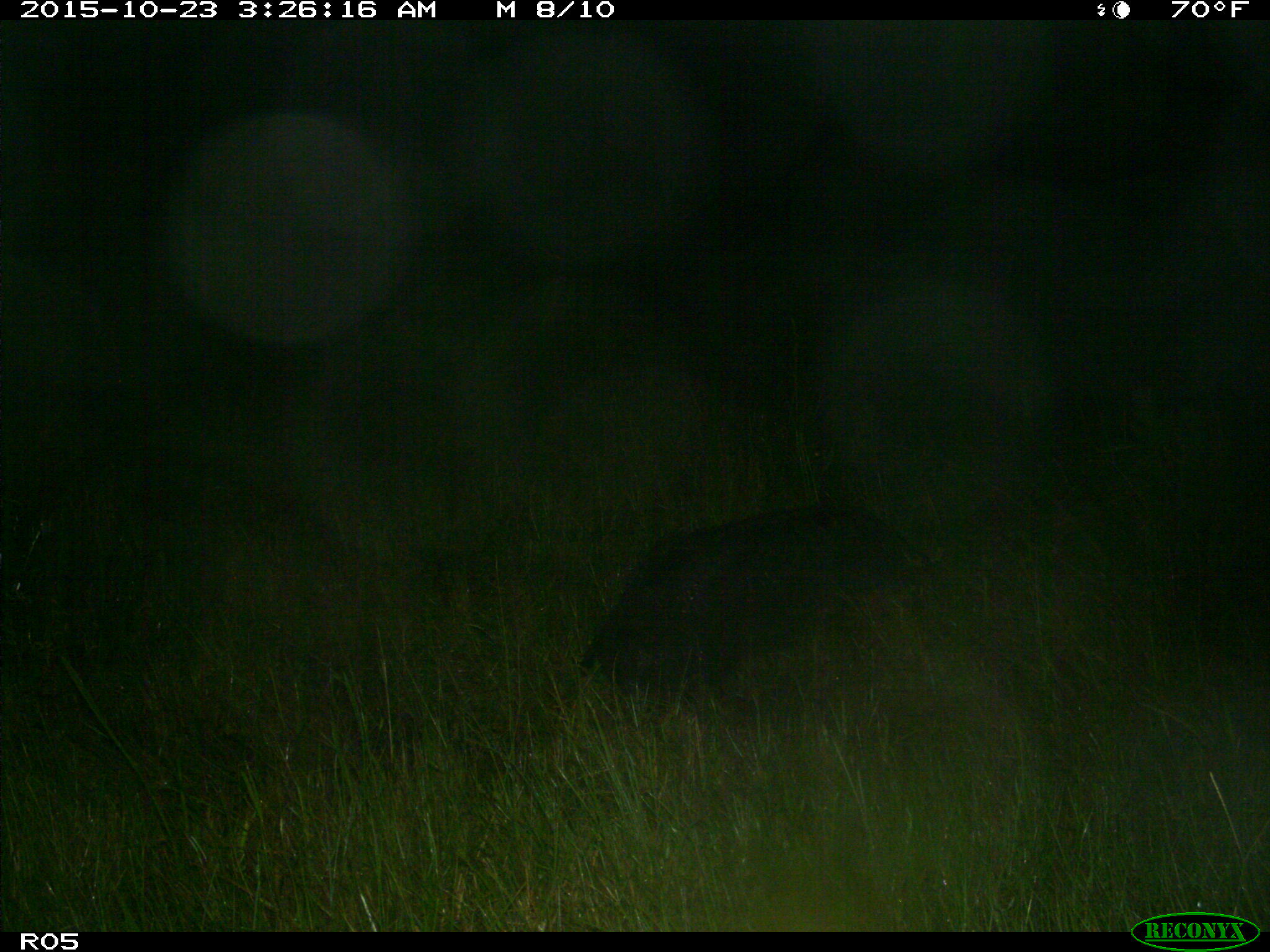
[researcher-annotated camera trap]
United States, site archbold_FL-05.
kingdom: Animalia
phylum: Chordata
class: Mammalia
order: Artiodactyla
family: Suidae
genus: Sus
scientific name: Sus scrofa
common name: wild boar